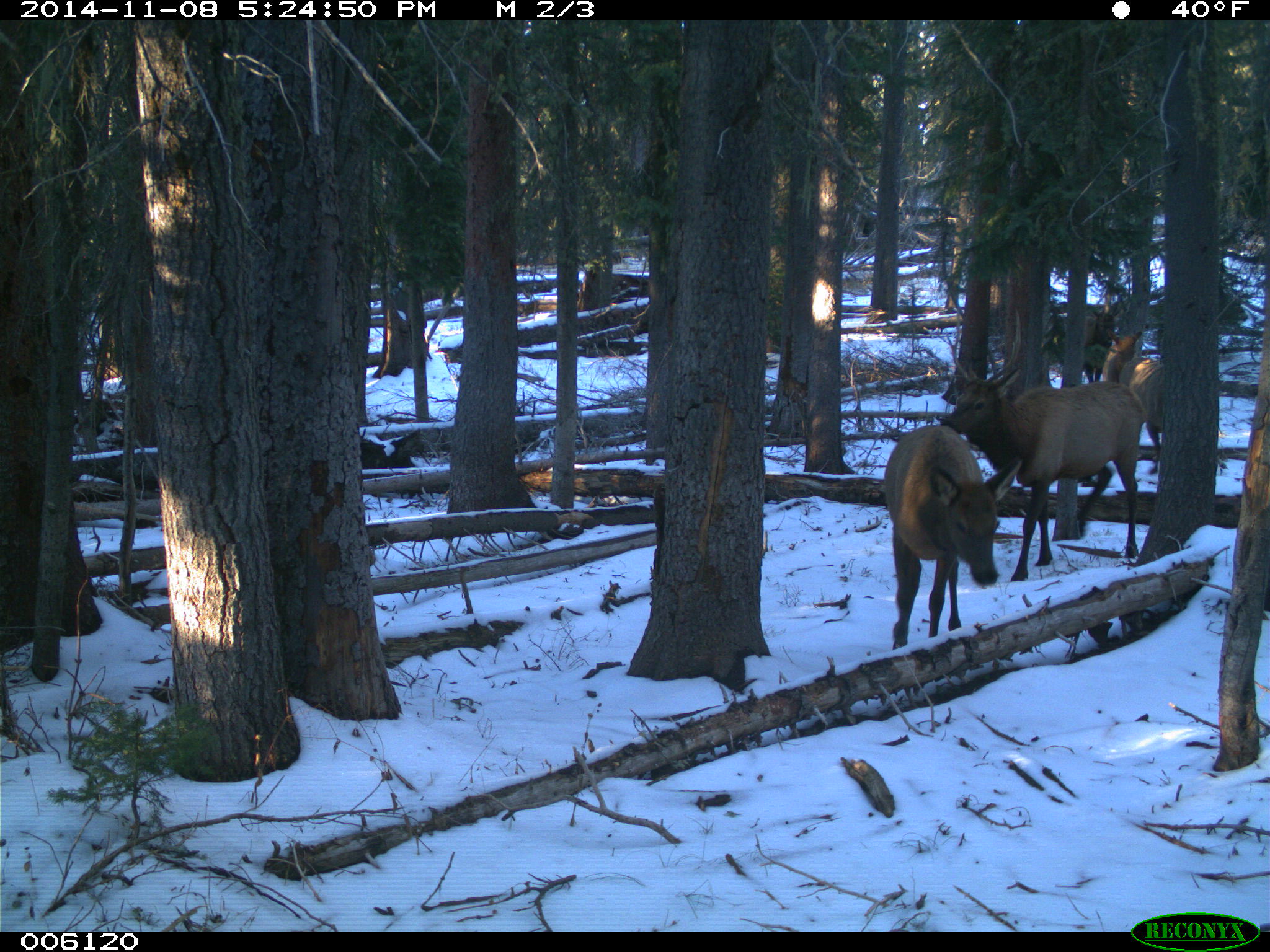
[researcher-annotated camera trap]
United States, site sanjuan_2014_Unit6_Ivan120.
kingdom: Animalia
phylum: Chordata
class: Mammalia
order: Artiodactyla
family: Cervidae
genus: Cervus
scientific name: Cervus elaphus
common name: red deer